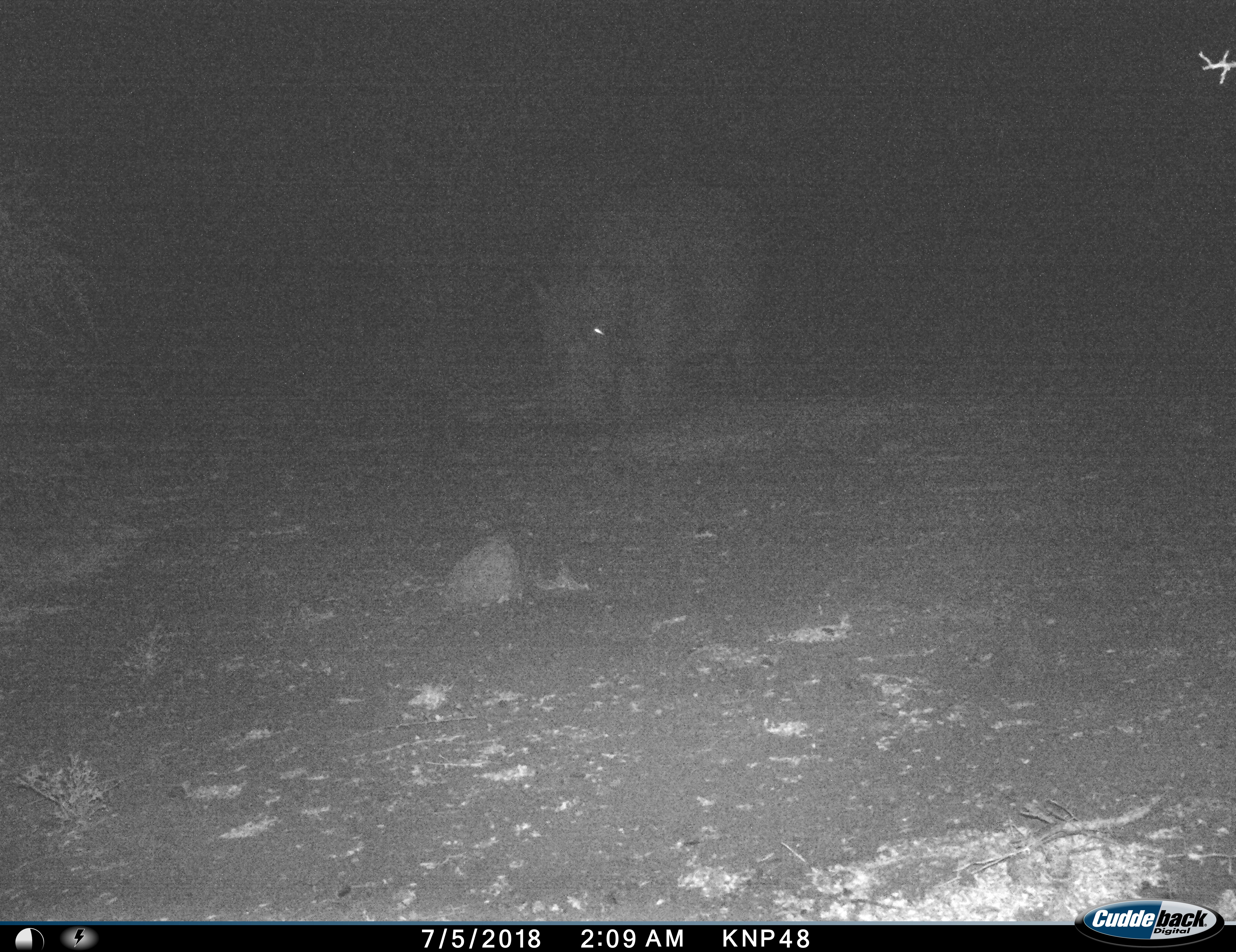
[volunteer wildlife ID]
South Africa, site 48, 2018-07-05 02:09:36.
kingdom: Animalia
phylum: Chordata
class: Mammalia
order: Artiodactyla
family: Hippopotamidae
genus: Hippopotamus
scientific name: Hippopotamus amphibius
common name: hippopotamus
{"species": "hippopotamus (Hippopotamus amphibius)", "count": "1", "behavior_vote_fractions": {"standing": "50%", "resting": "0%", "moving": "0%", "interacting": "0%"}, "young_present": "0%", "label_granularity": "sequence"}